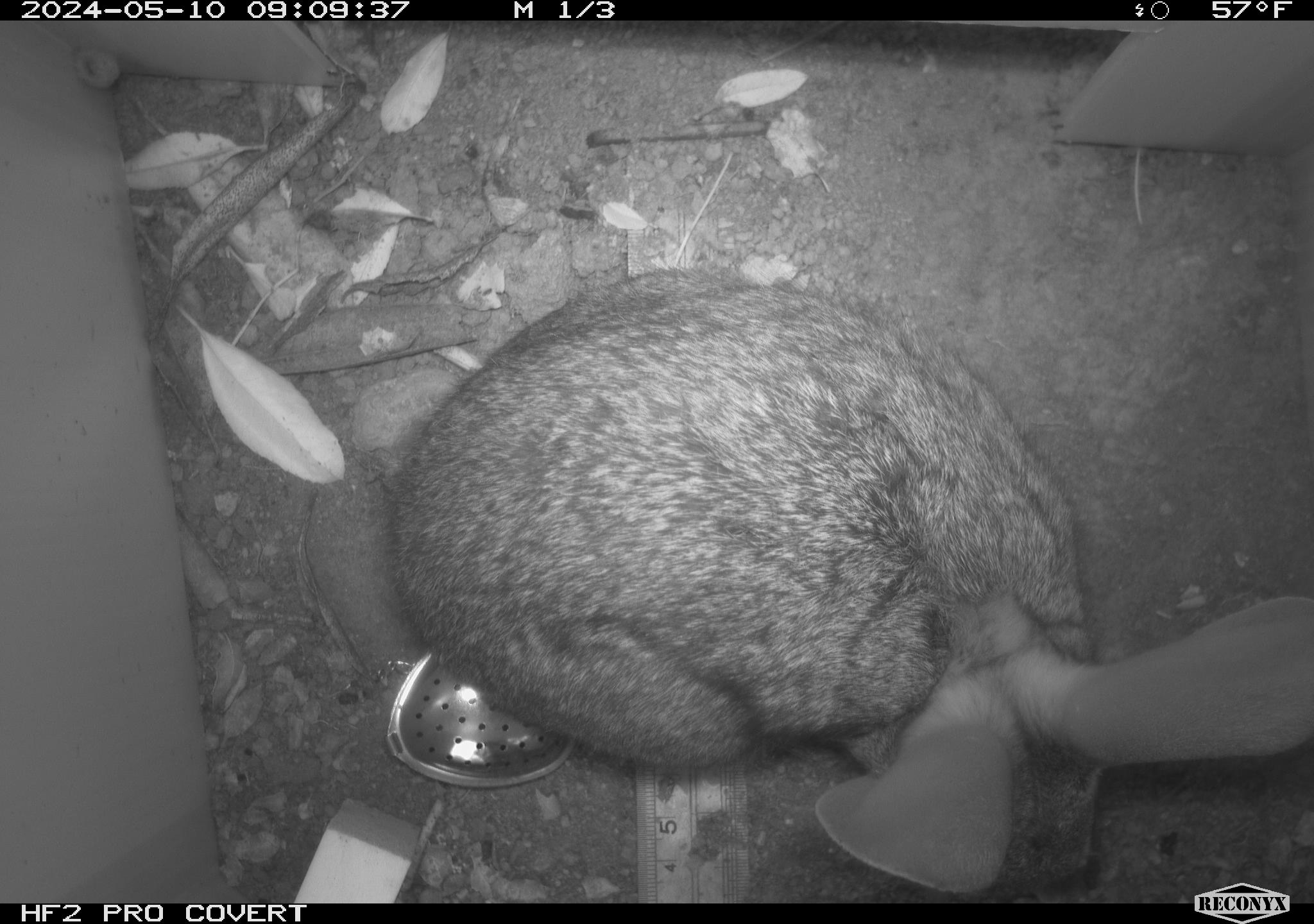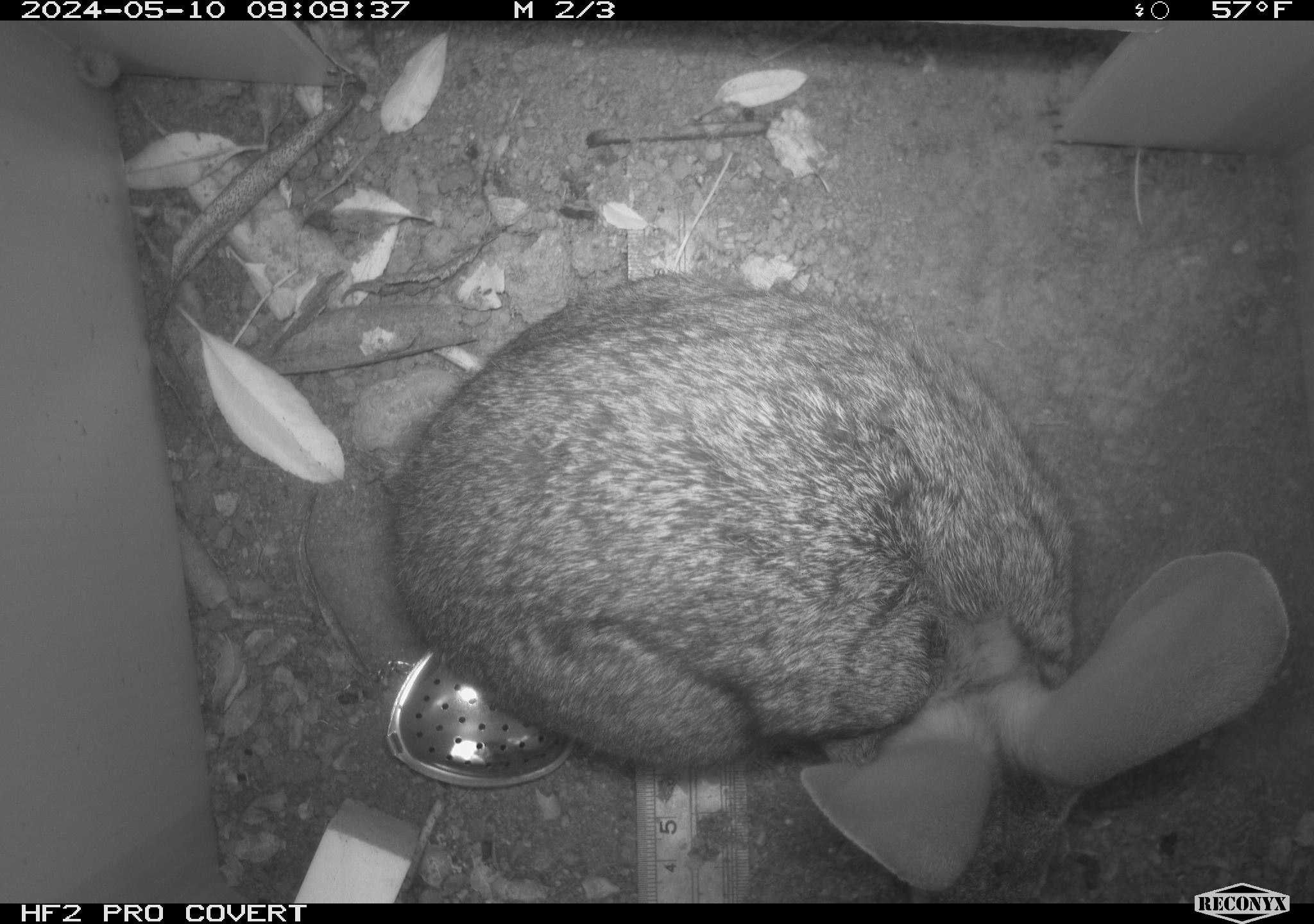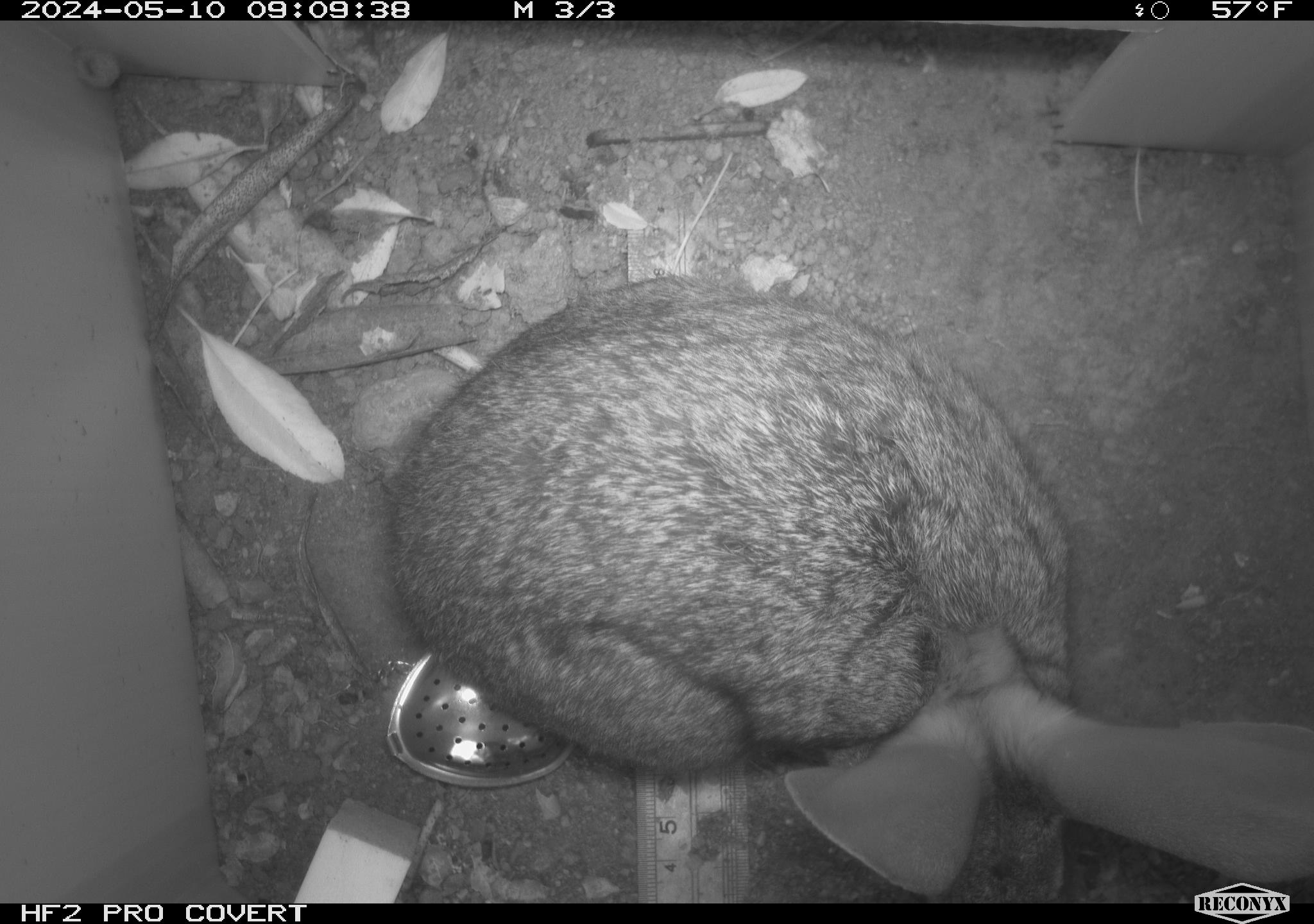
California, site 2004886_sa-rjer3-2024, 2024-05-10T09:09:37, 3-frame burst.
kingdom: Animalia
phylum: Chordata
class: Mammalia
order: Lagomorpha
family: Leporidae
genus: Sylvilagus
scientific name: Sylvilagus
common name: cottontail rabbits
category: sylvilagus species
Sylvilagus species (cottontail rabbits) (Sylvilagus).